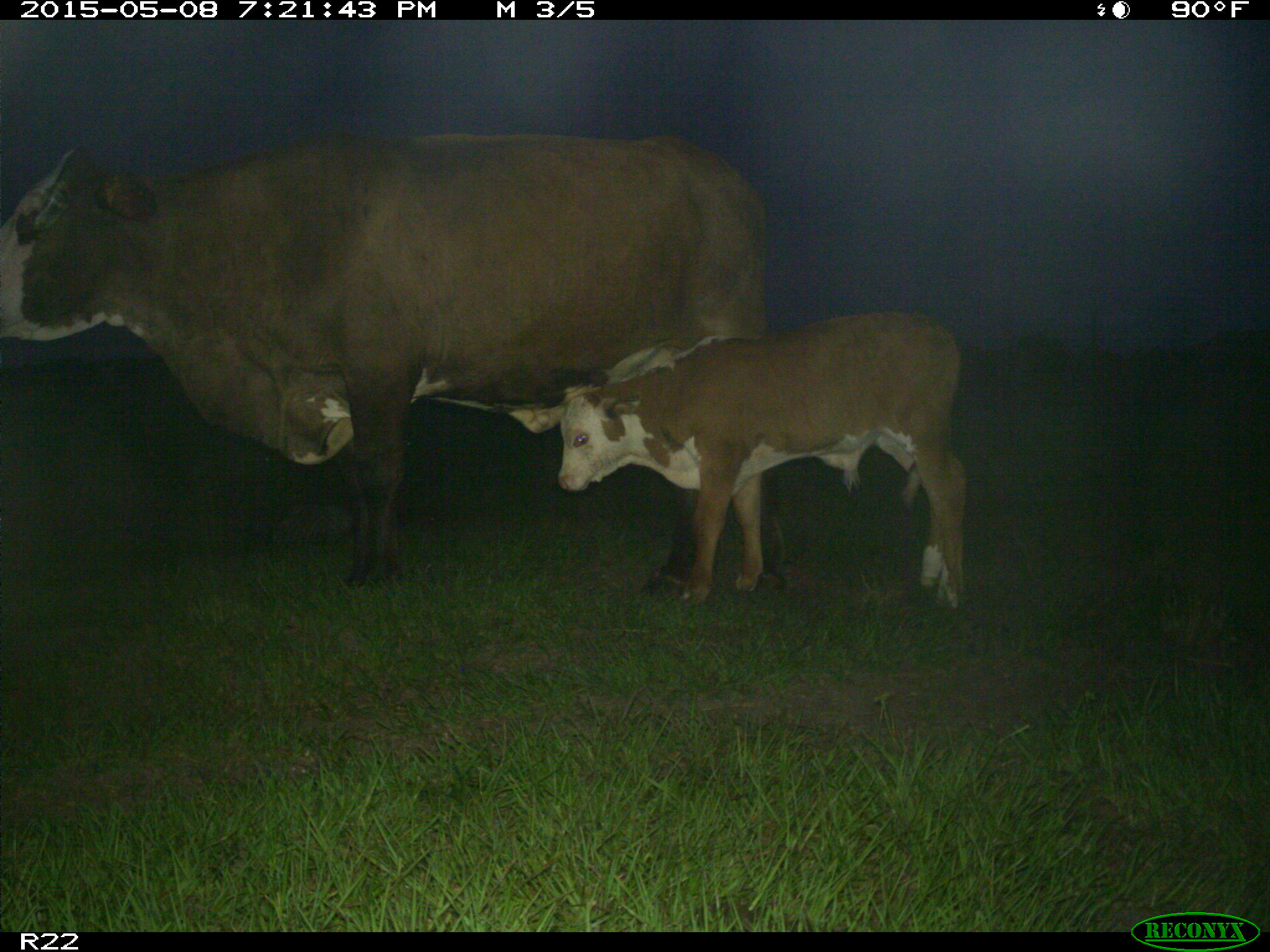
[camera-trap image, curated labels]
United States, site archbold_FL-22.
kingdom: Animalia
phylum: Chordata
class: Mammalia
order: Artiodactyla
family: Bovidae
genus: Bos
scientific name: Bos taurus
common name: domestic cow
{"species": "Bos taurus (domestic cow)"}